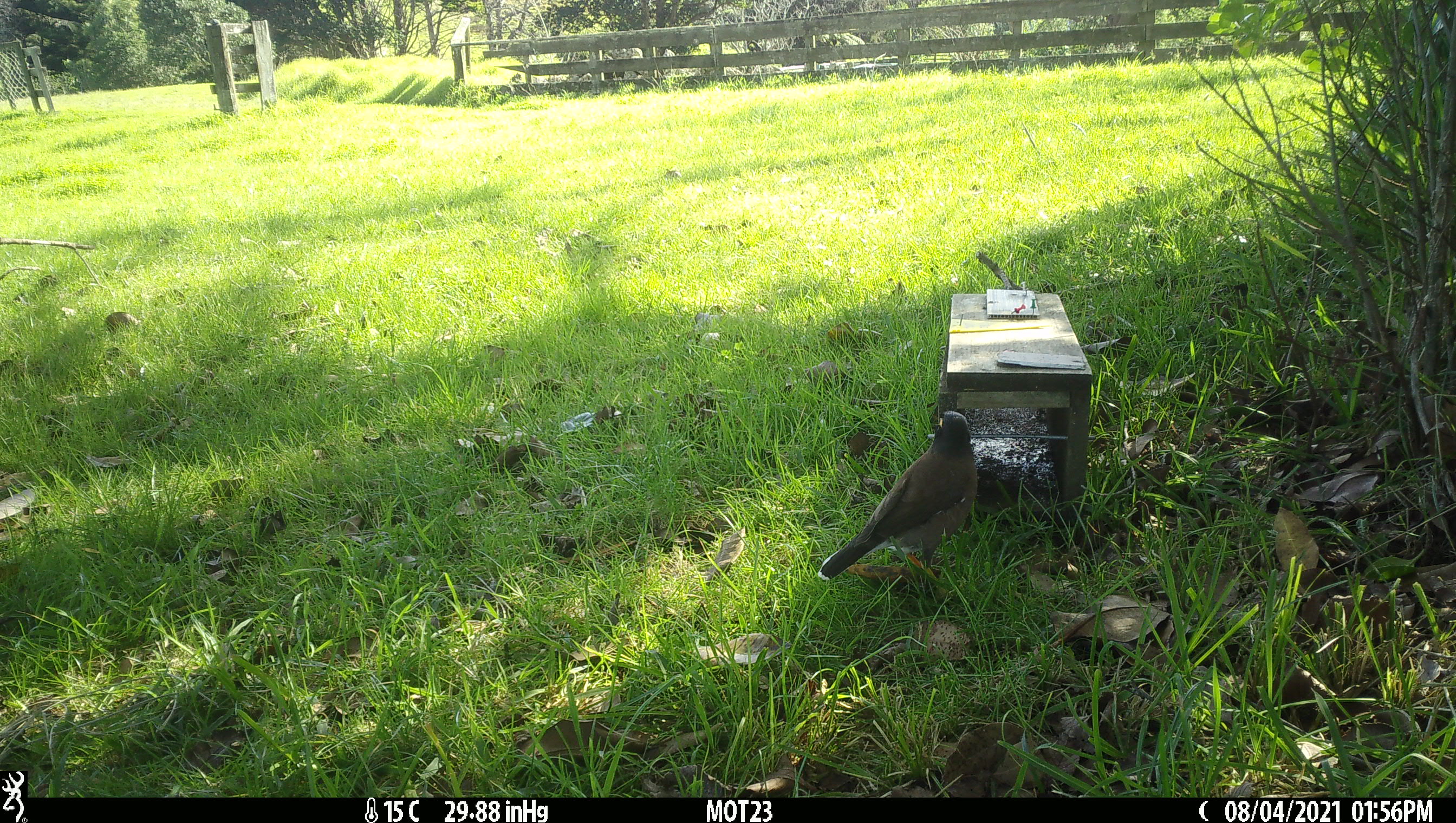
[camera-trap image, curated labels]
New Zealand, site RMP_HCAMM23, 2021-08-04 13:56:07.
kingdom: Animalia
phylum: Chordata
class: Aves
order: Passeriformes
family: Sturnidae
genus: Acridotheres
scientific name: Acridotheres tristis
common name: common myna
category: myna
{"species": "myna (common myna) (Acridotheres tristis)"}